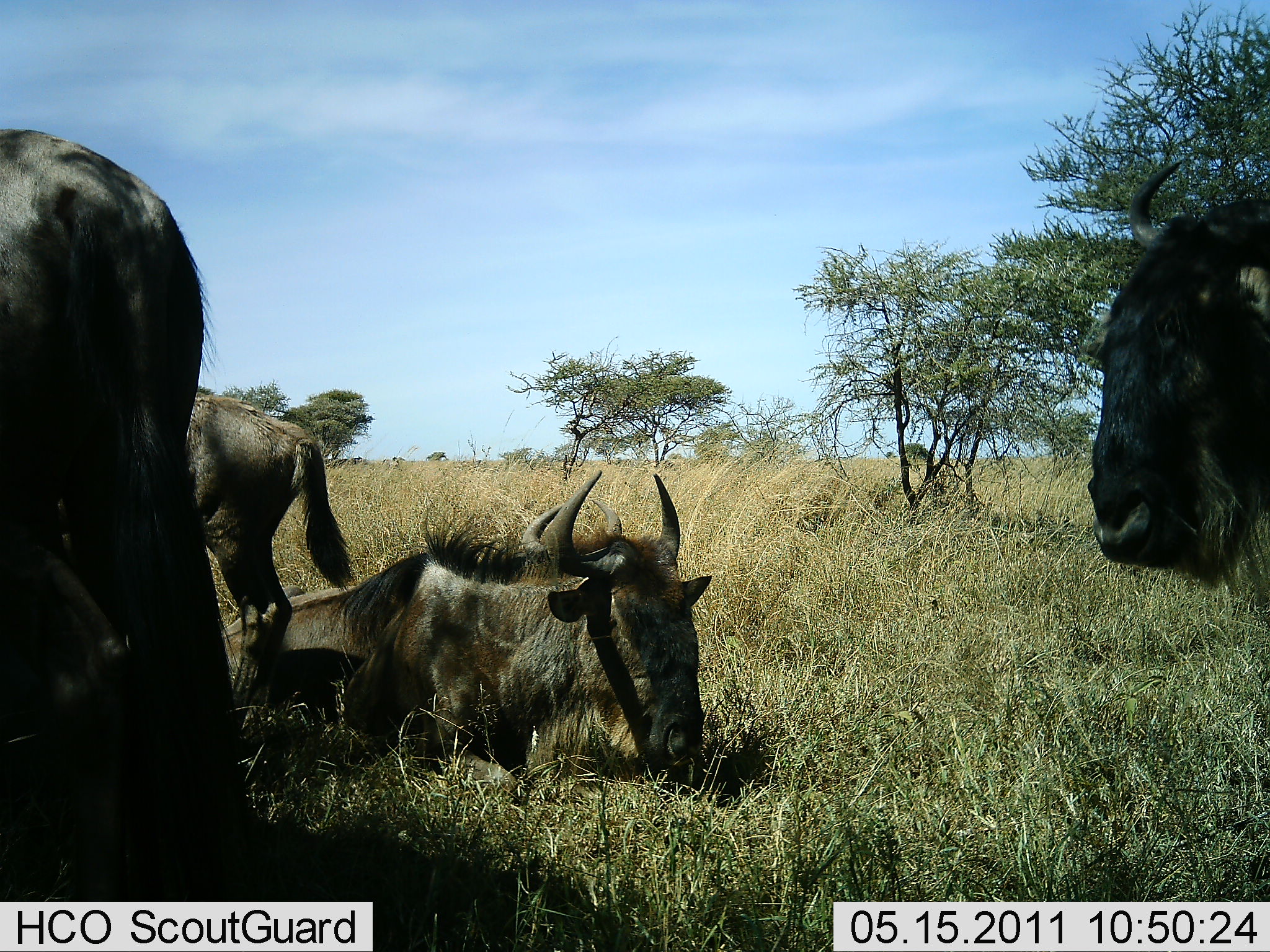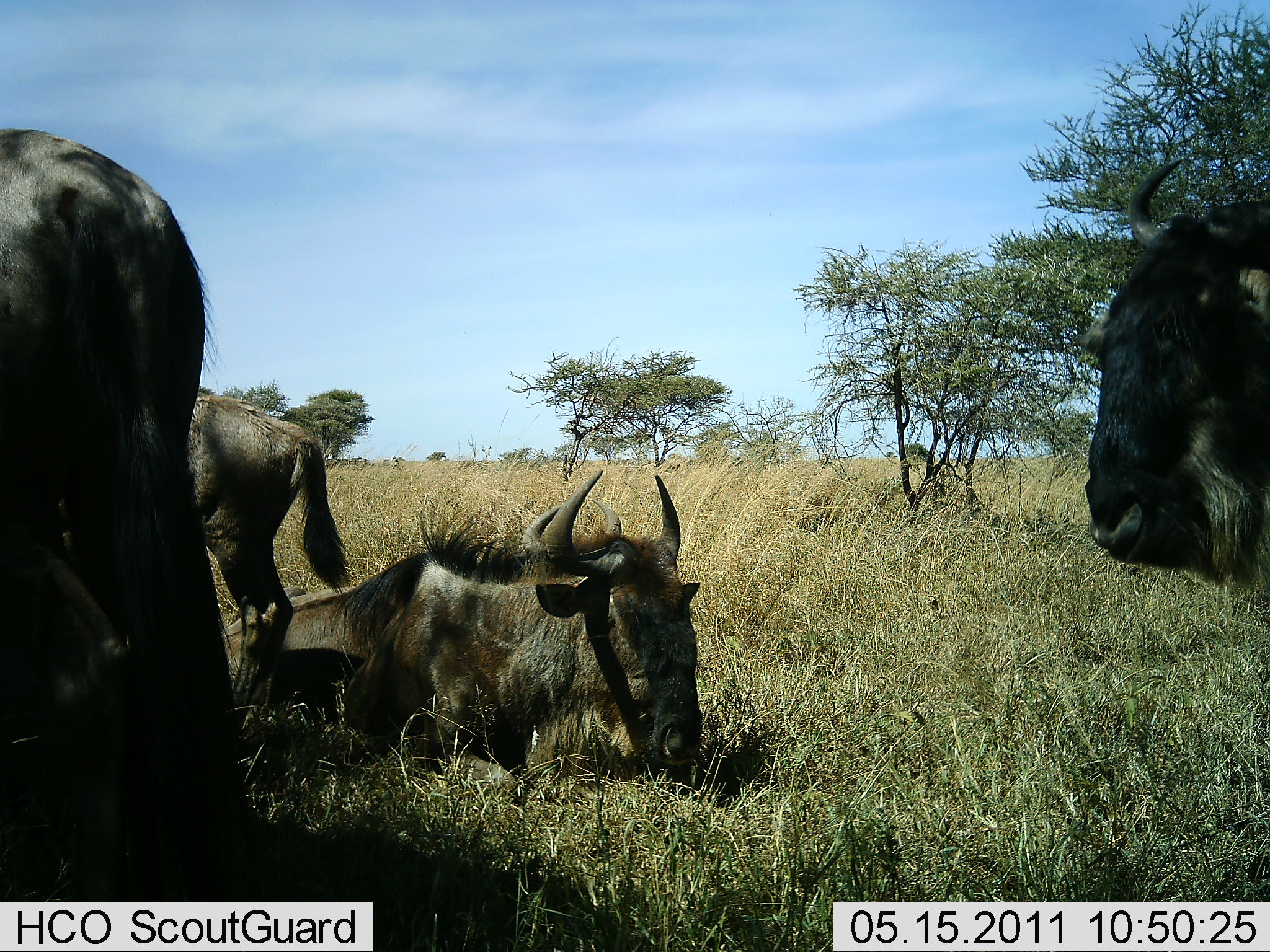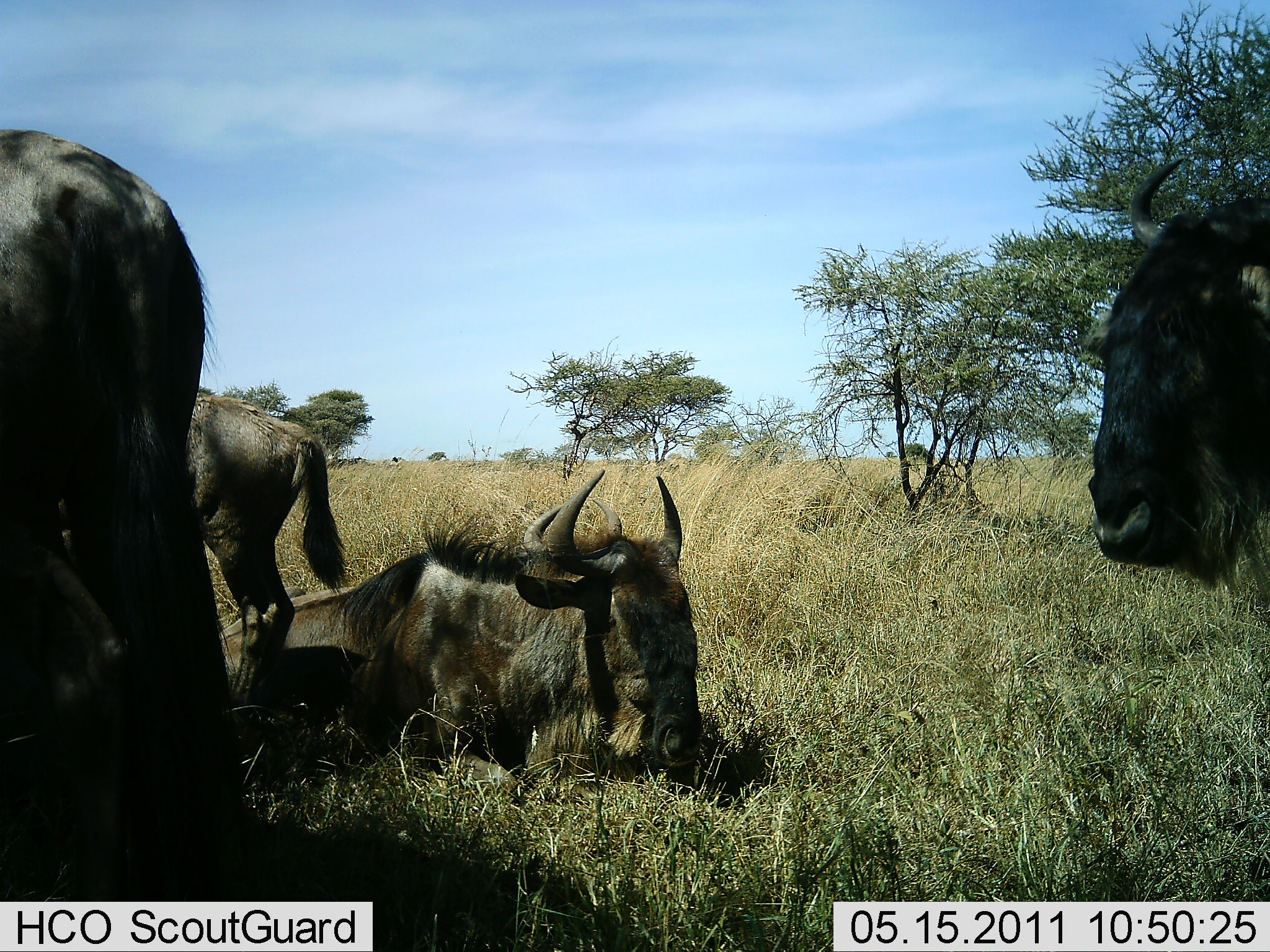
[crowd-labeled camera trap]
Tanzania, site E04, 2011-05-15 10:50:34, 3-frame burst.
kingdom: Animalia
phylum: Chordata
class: Mammalia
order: Artiodactyla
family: Bovidae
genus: Connochaetes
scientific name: Connochaetes taurinus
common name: blue wildebeest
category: wildebeest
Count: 4.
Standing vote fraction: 82%.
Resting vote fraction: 82%.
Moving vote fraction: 0%.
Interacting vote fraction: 0%.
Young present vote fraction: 9%.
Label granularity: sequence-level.